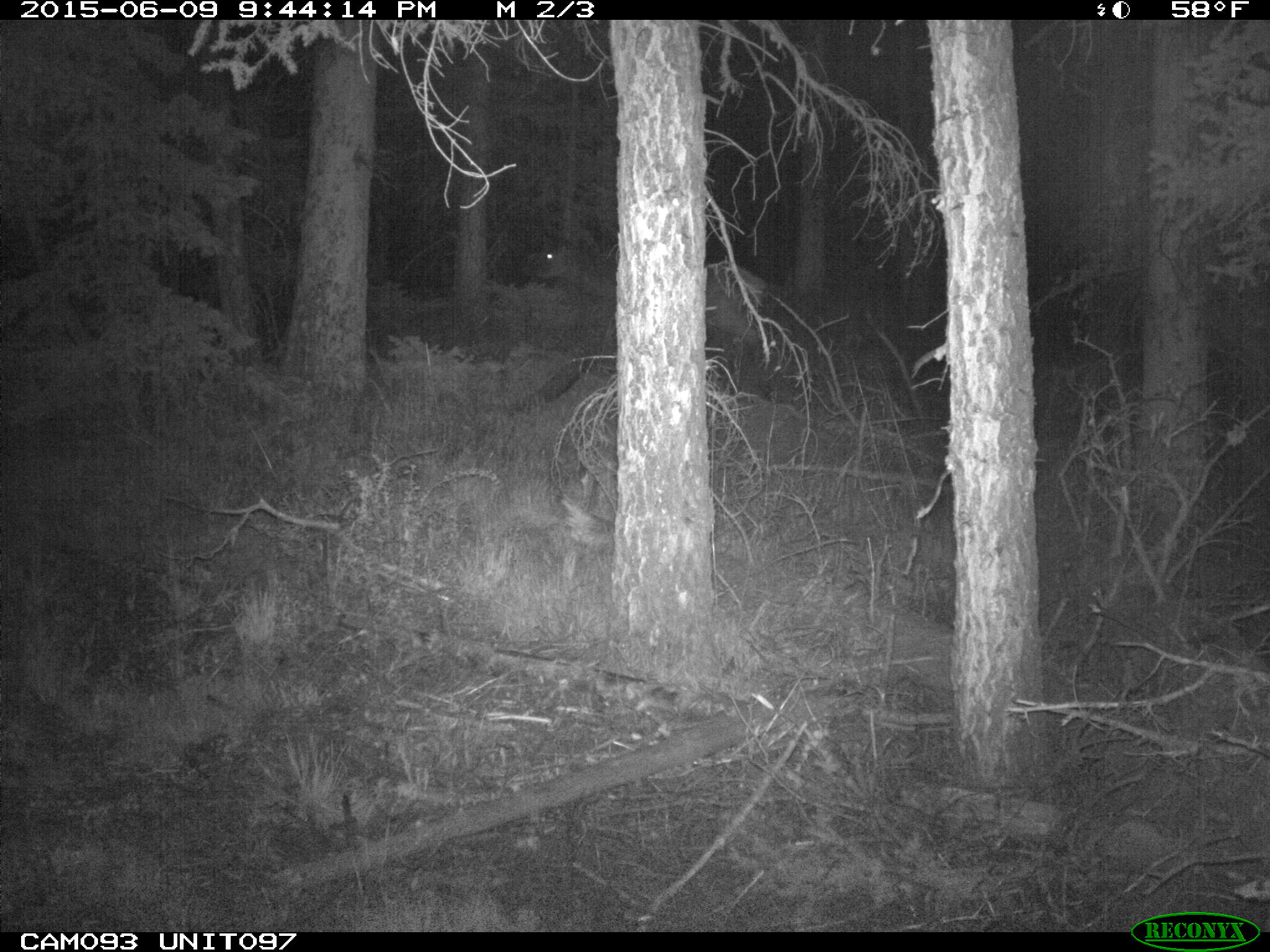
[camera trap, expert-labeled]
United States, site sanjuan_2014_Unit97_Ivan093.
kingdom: Animalia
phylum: Chordata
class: Mammalia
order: Artiodactyla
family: Cervidae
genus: Cervus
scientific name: Cervus elaphus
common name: red deer